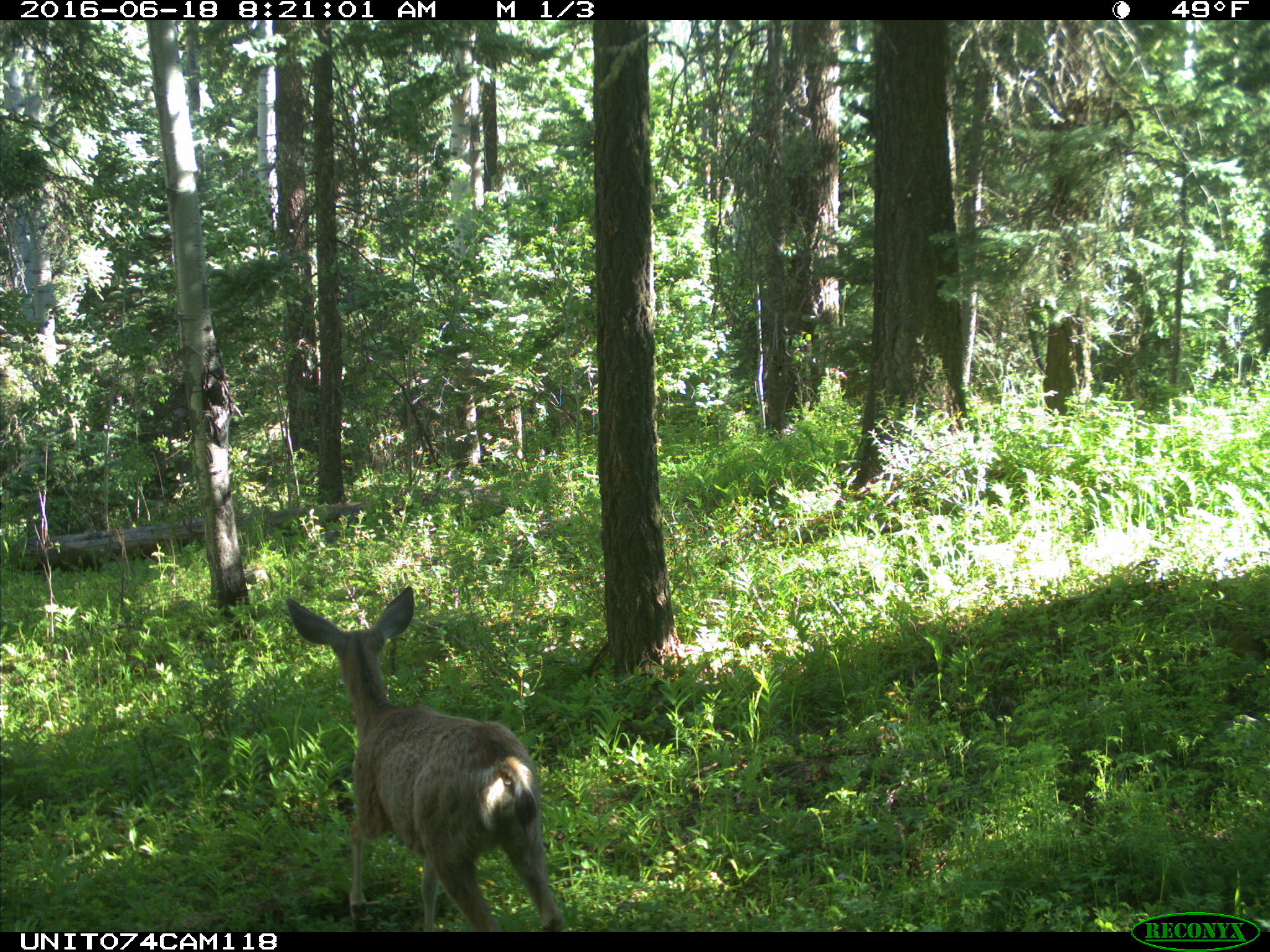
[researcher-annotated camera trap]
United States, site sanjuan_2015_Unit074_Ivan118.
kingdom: Animalia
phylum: Chordata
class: Mammalia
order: Artiodactyla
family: Cervidae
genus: Odocoileus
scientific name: Odocoileus hemionus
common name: mule deer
Odocoileus hemionus (mule deer).